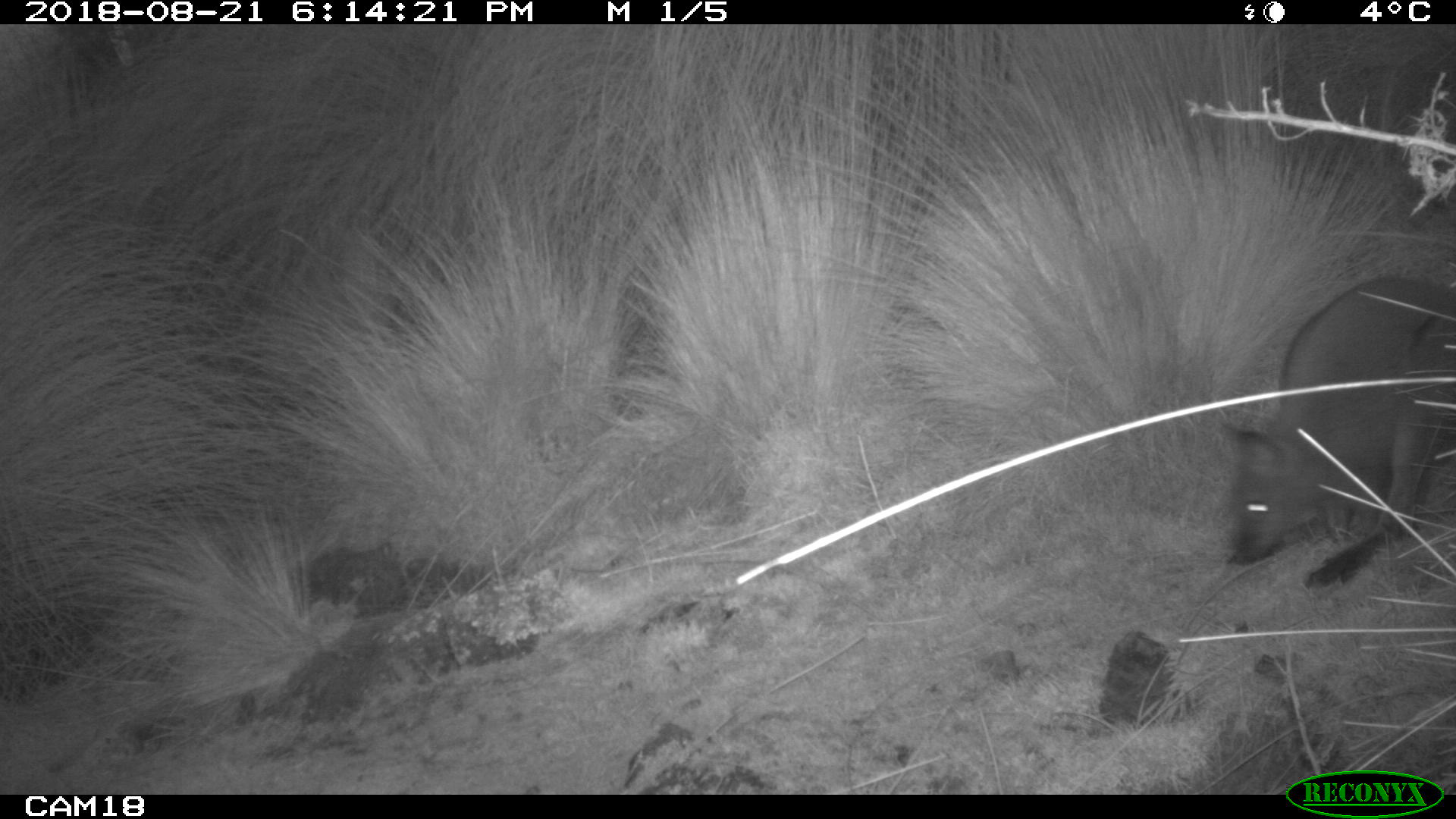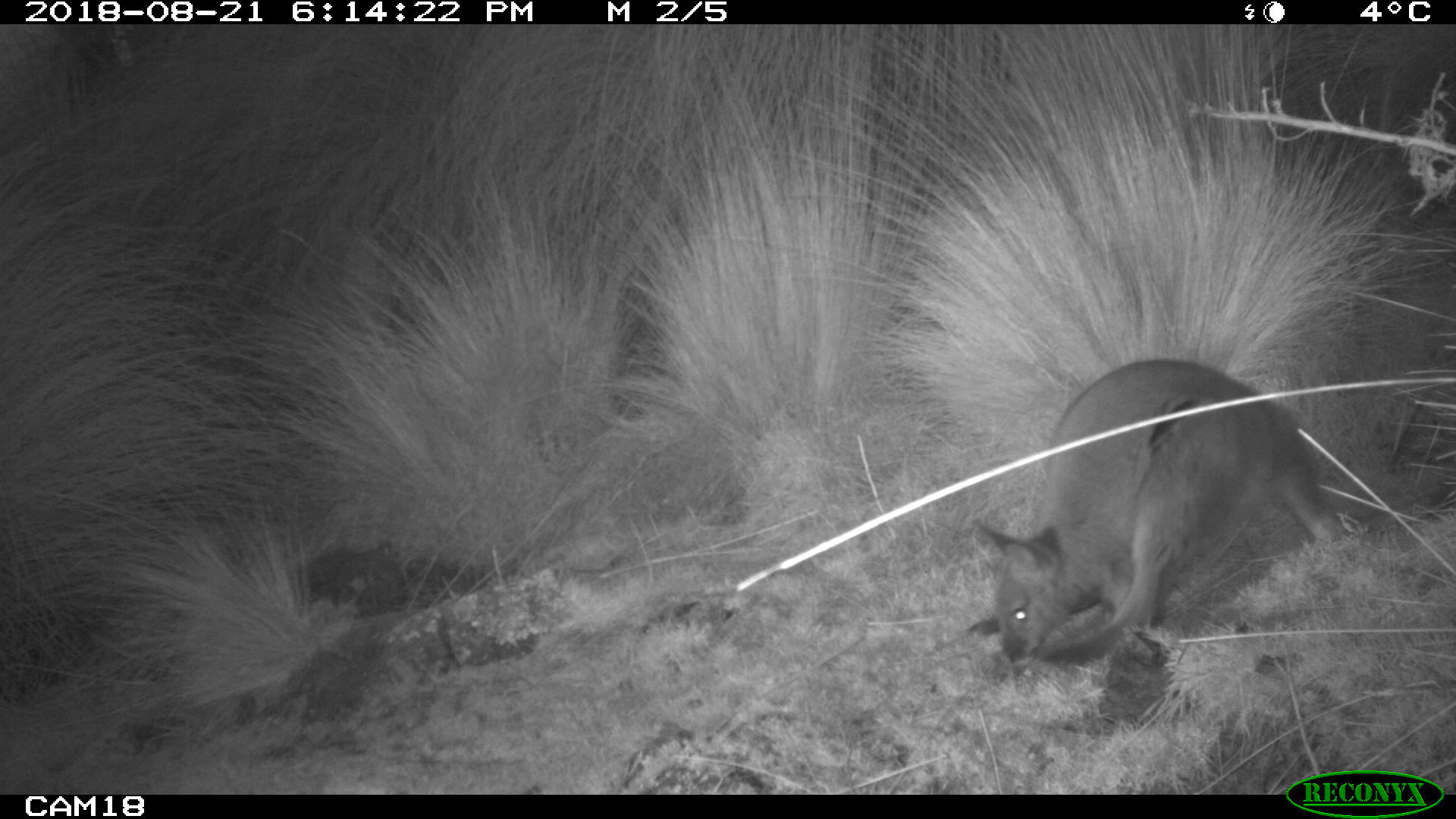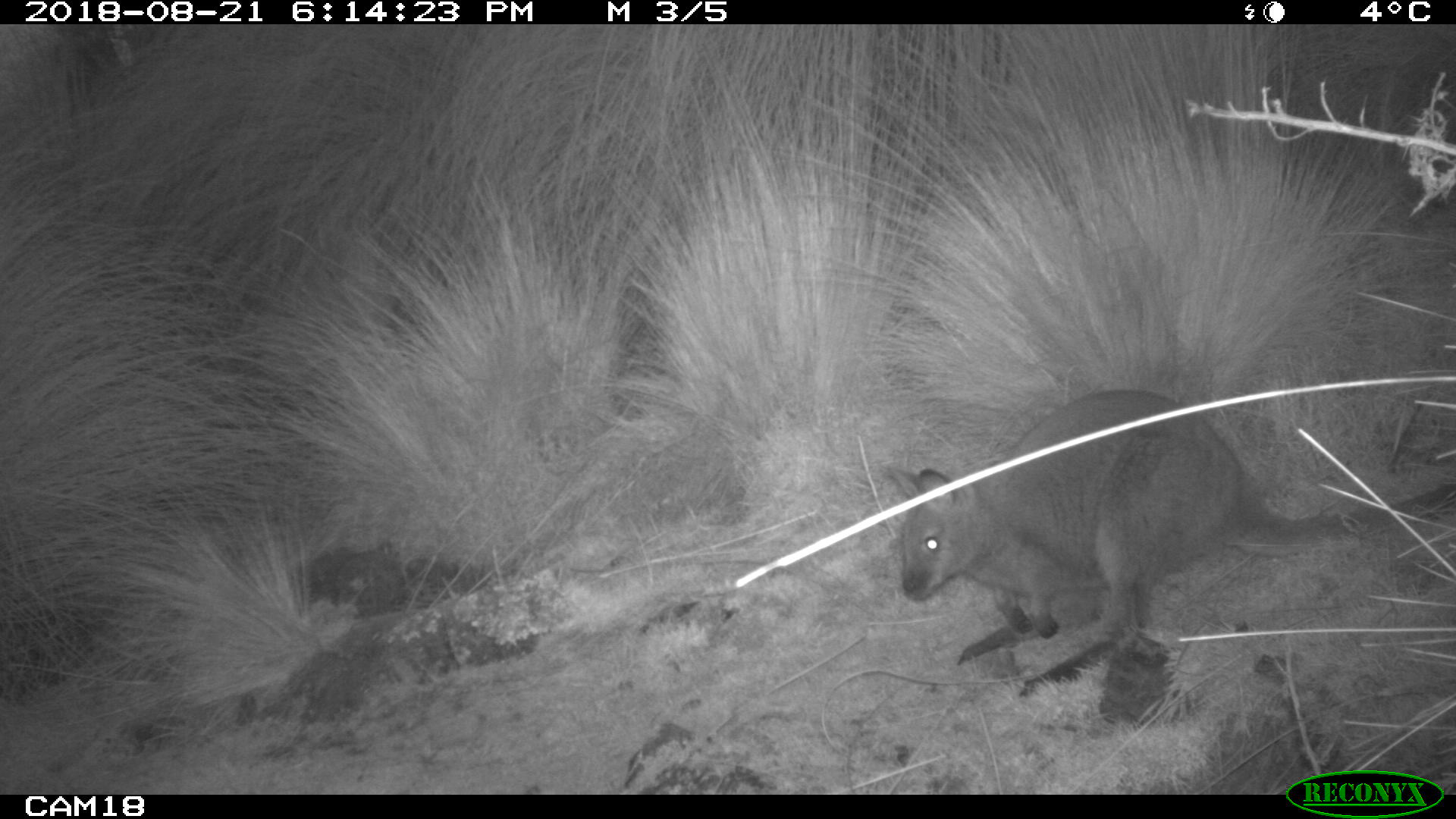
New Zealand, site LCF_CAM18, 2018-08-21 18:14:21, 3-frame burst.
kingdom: Animalia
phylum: Chordata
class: Mammalia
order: Diprotodontia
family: Macropodidae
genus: Notamacropus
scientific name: Notamacropus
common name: wallaby